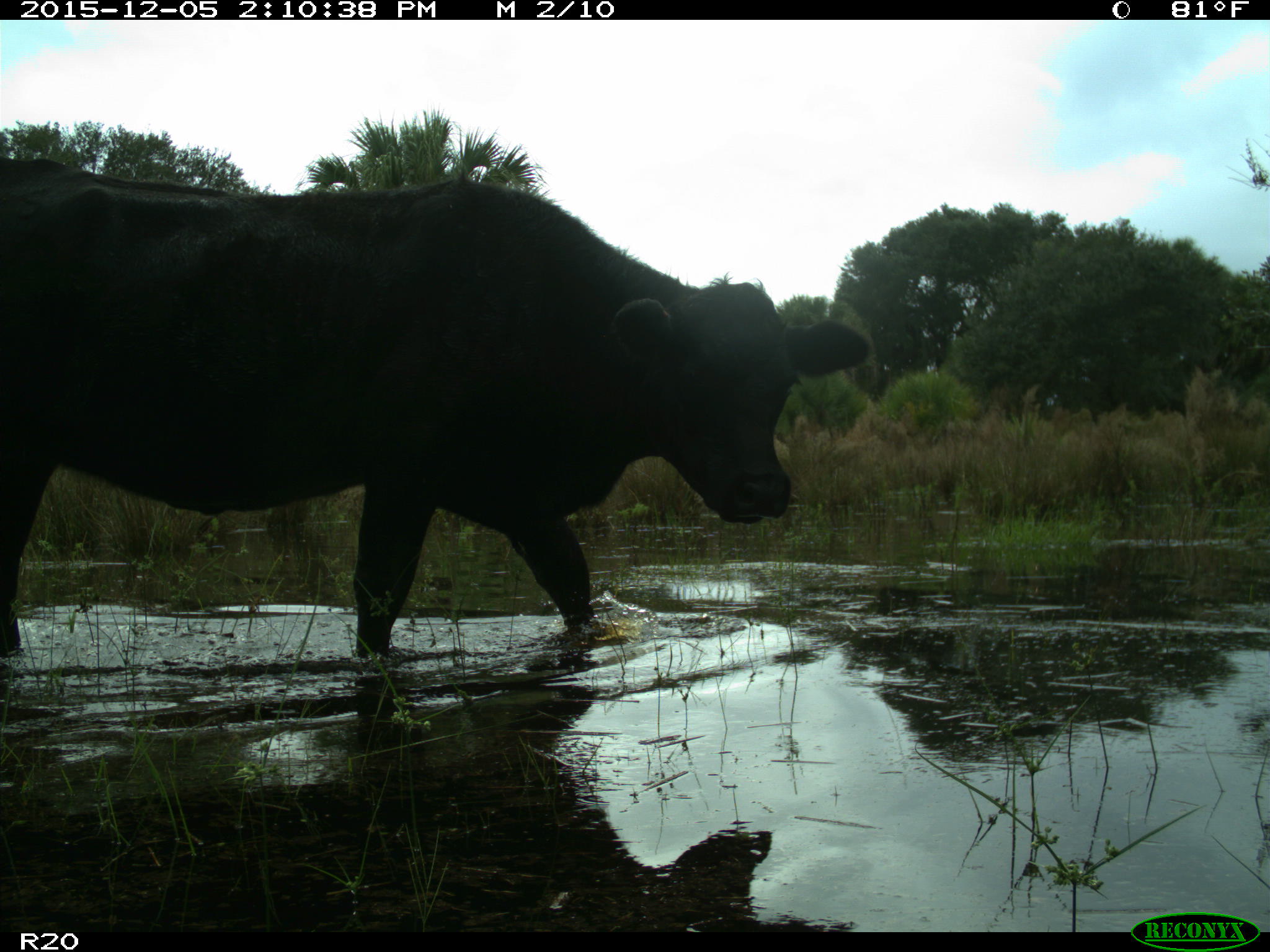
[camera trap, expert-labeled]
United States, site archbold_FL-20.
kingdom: Animalia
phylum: Chordata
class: Mammalia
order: Artiodactyla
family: Bovidae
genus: Bos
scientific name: Bos taurus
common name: domestic cow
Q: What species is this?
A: Bos taurus (domestic cow).